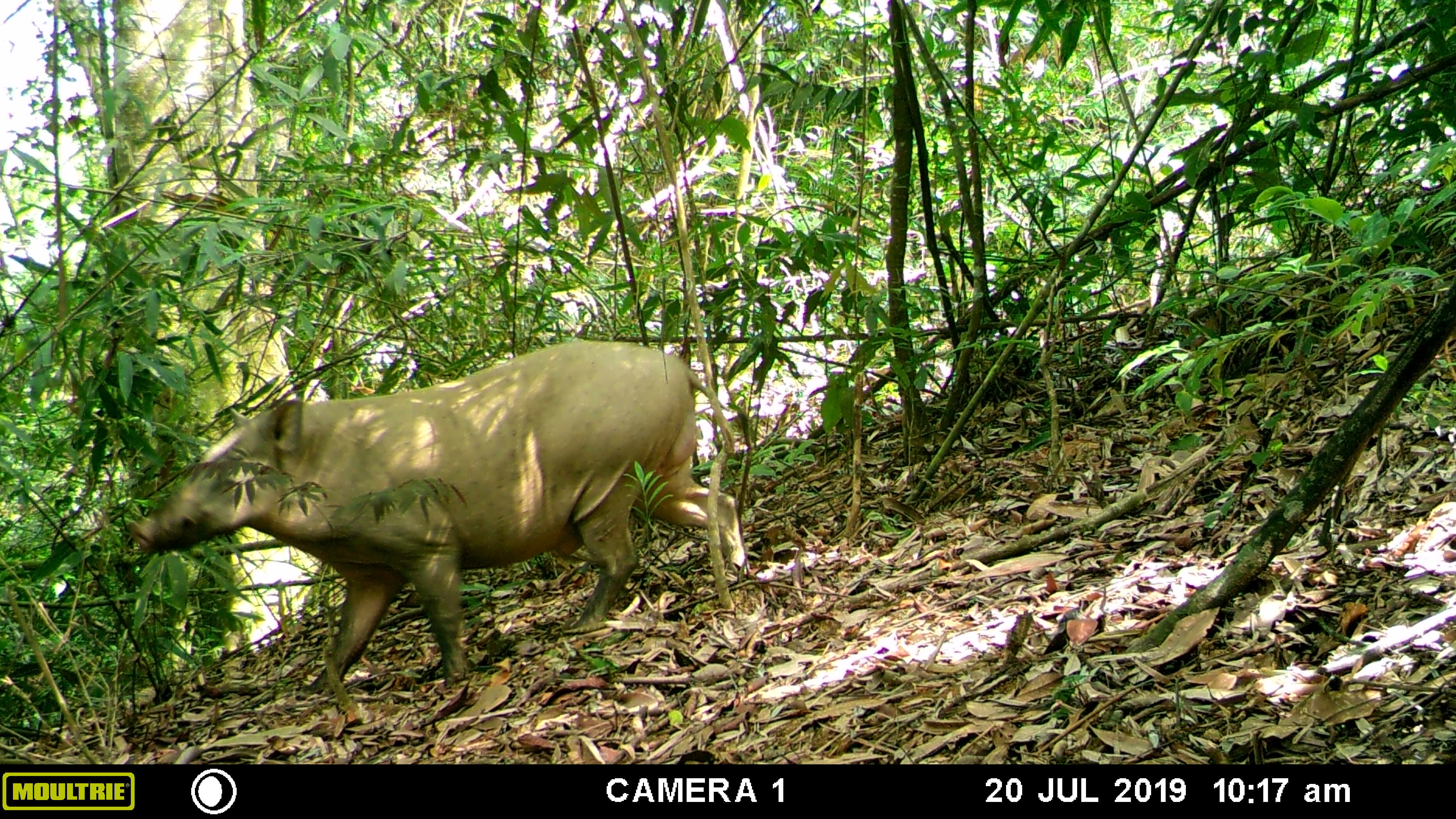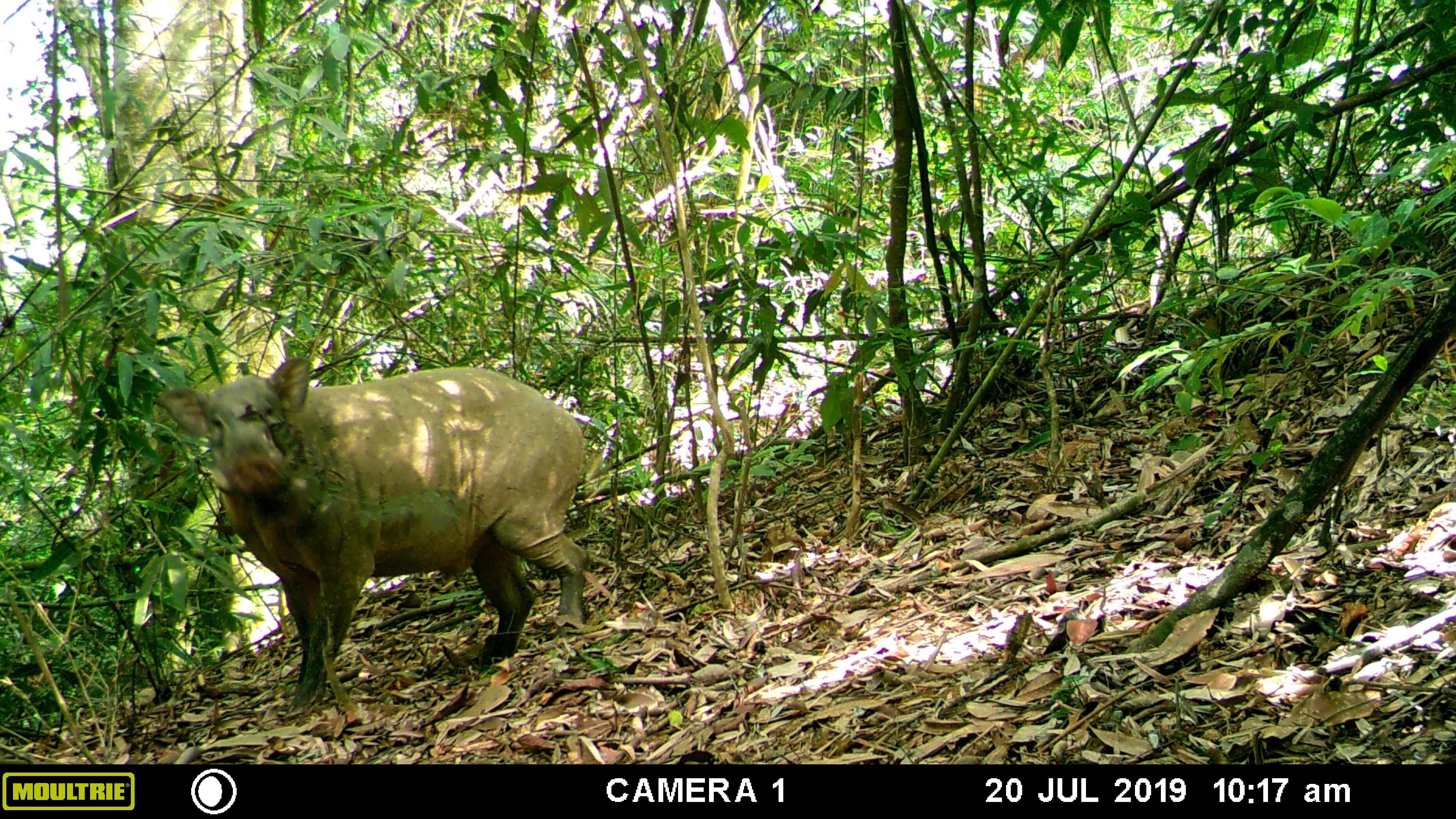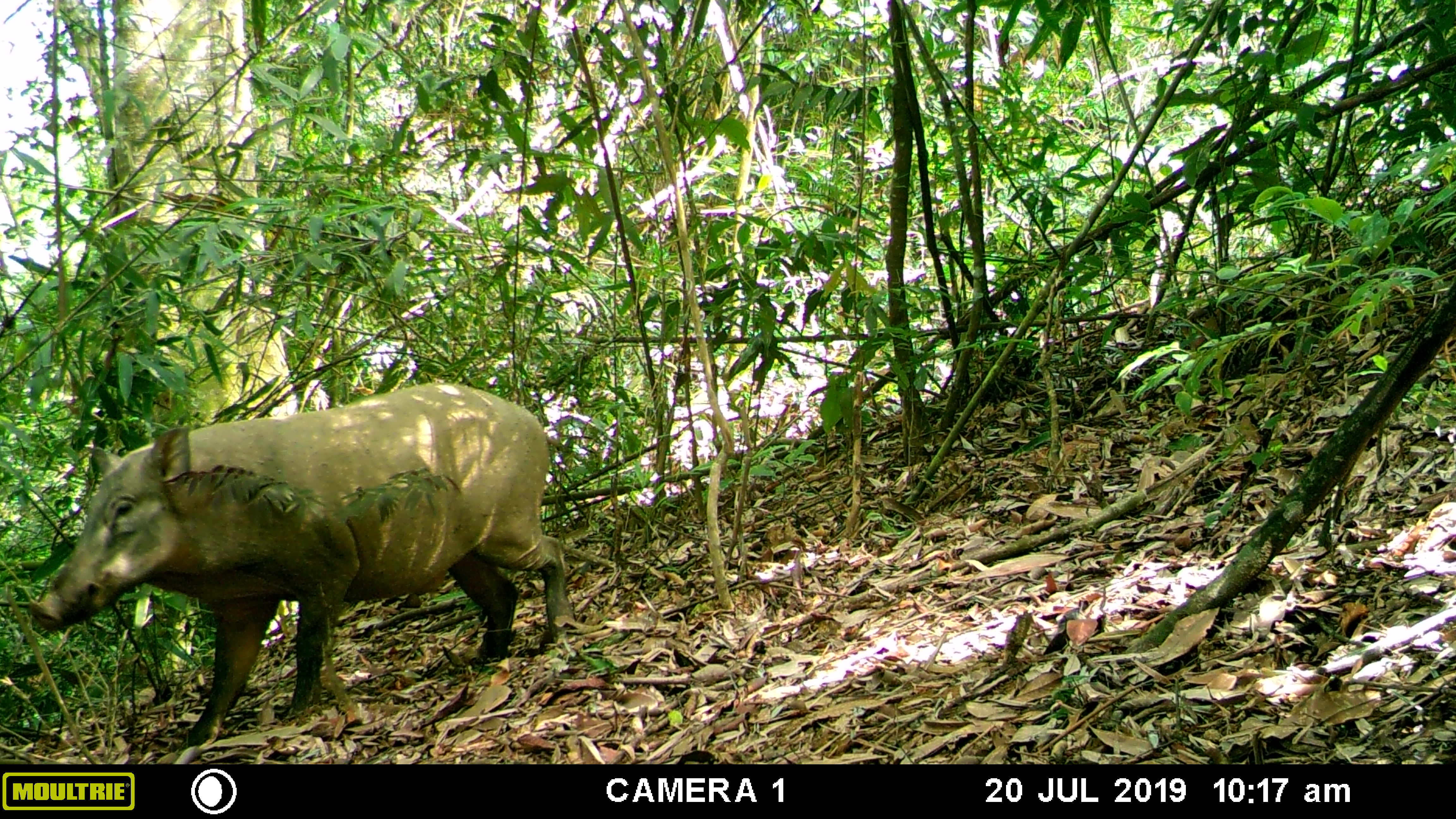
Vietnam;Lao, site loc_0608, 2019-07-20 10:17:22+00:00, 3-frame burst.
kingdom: Animalia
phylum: Chordata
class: Mammalia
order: Artiodactyla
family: Suidae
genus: Sus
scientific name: Sus scrofa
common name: eurasian wild pig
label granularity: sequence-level